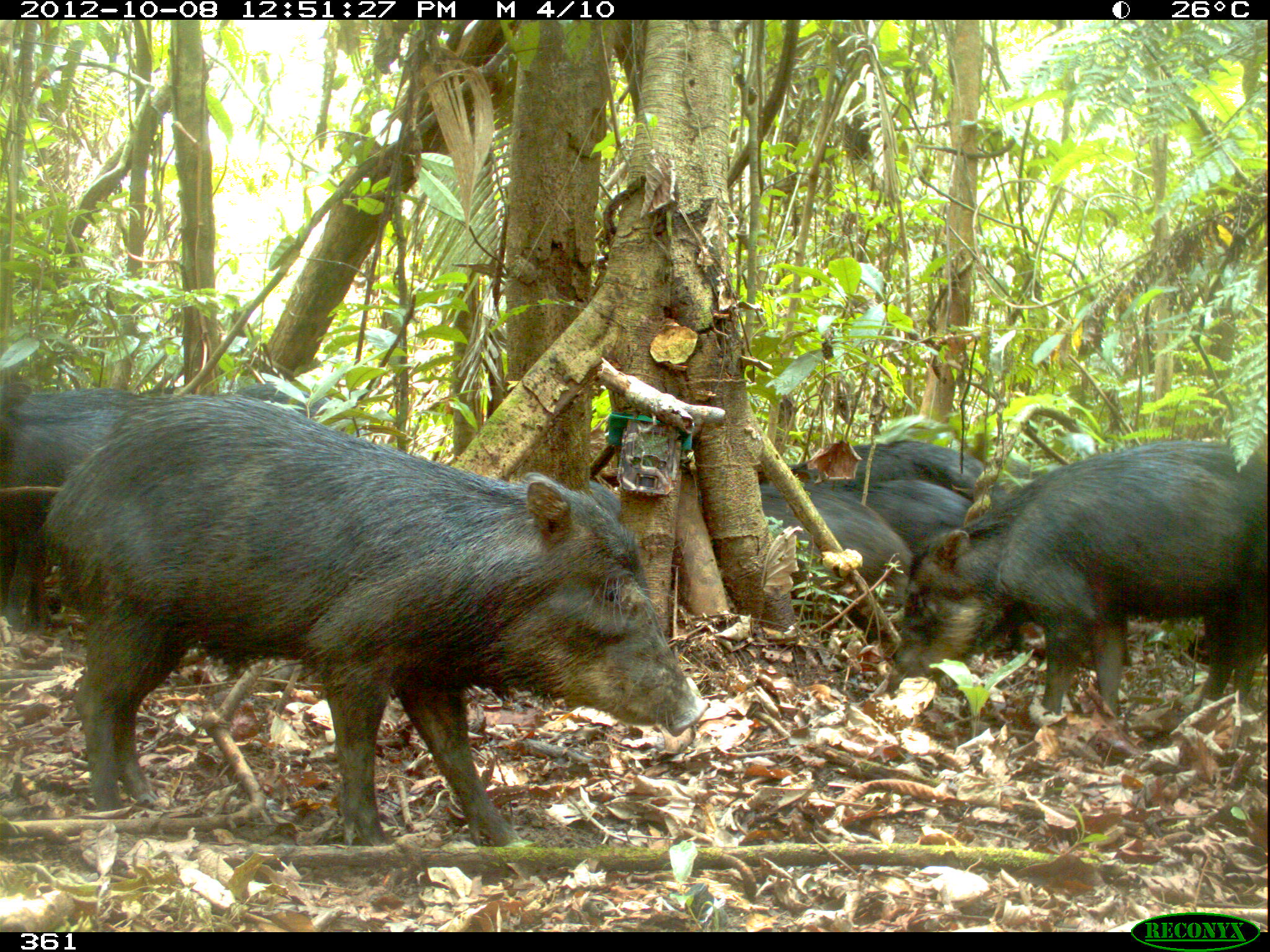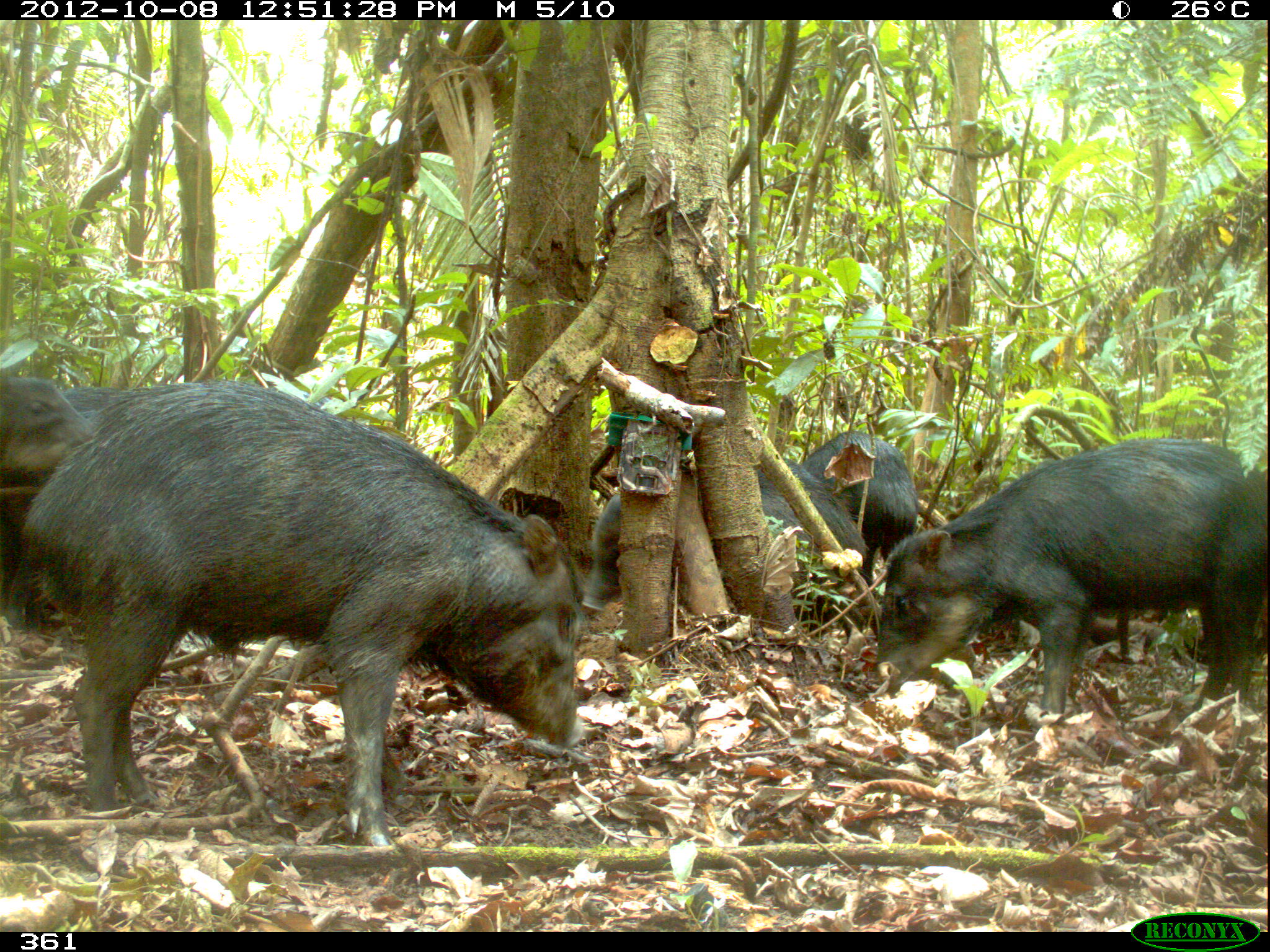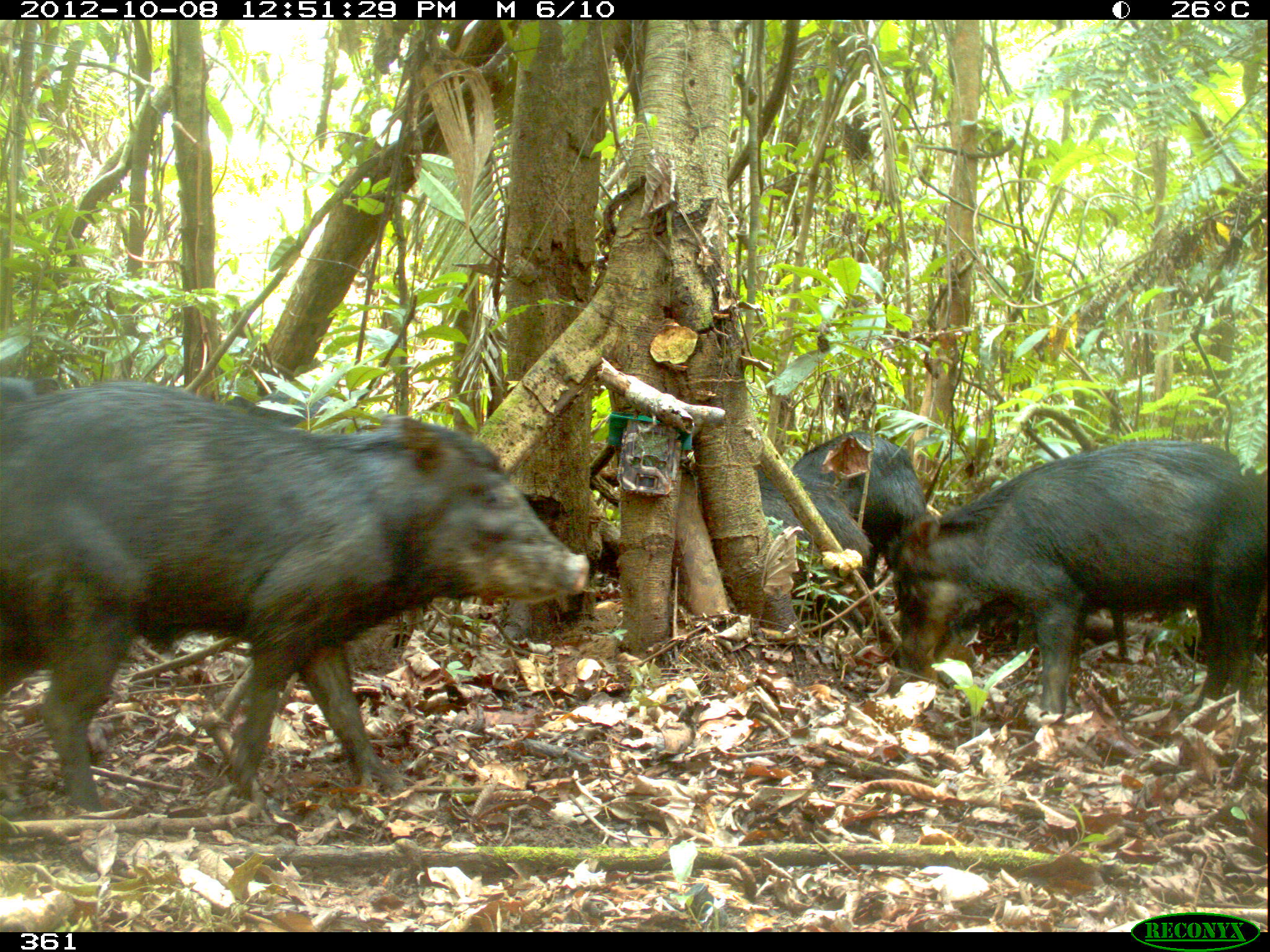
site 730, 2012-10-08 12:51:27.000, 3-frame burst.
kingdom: Animalia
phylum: Chordata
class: Mammalia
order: Artiodactyla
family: Tayassuidae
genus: Tayassu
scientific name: Tayassu pecari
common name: white-lipped peccary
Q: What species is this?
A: Tayassu pecari (white-lipped peccary).